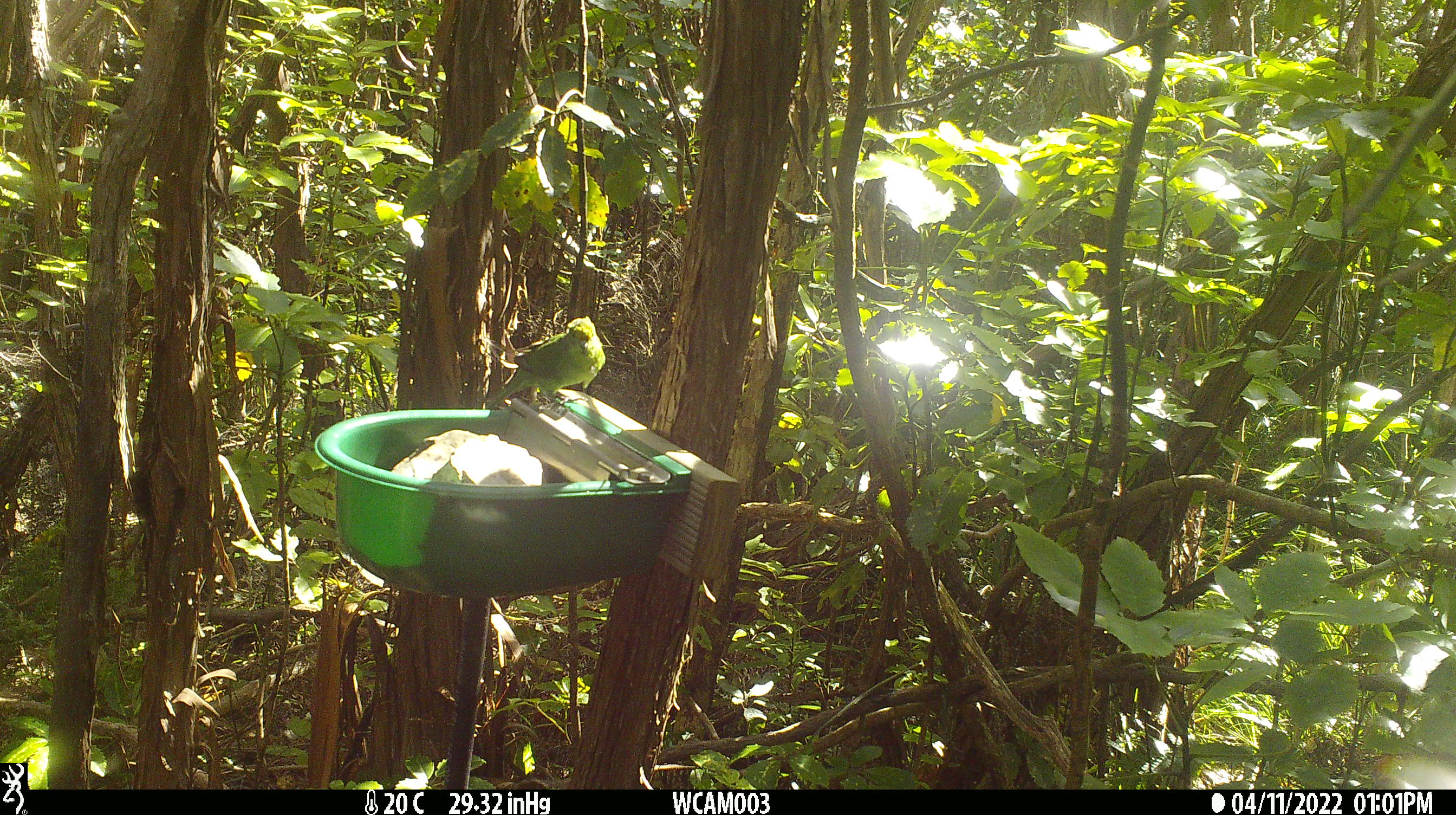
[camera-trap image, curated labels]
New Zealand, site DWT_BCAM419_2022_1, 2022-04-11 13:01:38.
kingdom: Animalia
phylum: Chordata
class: Aves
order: Psittaciformes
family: Psittaculidae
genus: Cyanoramphus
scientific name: Cyanoramphus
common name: parakeet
Parakeet (Cyanoramphus).